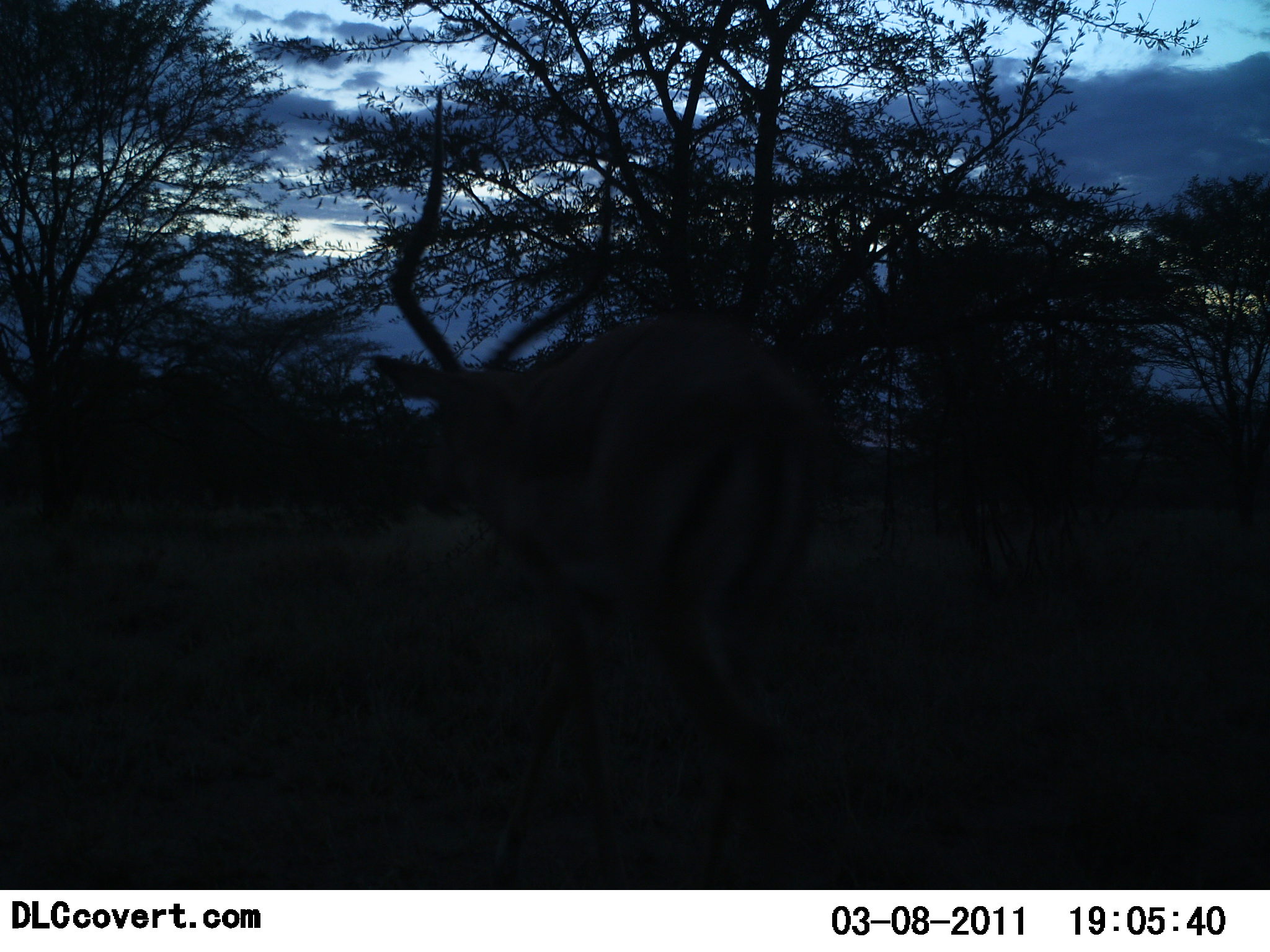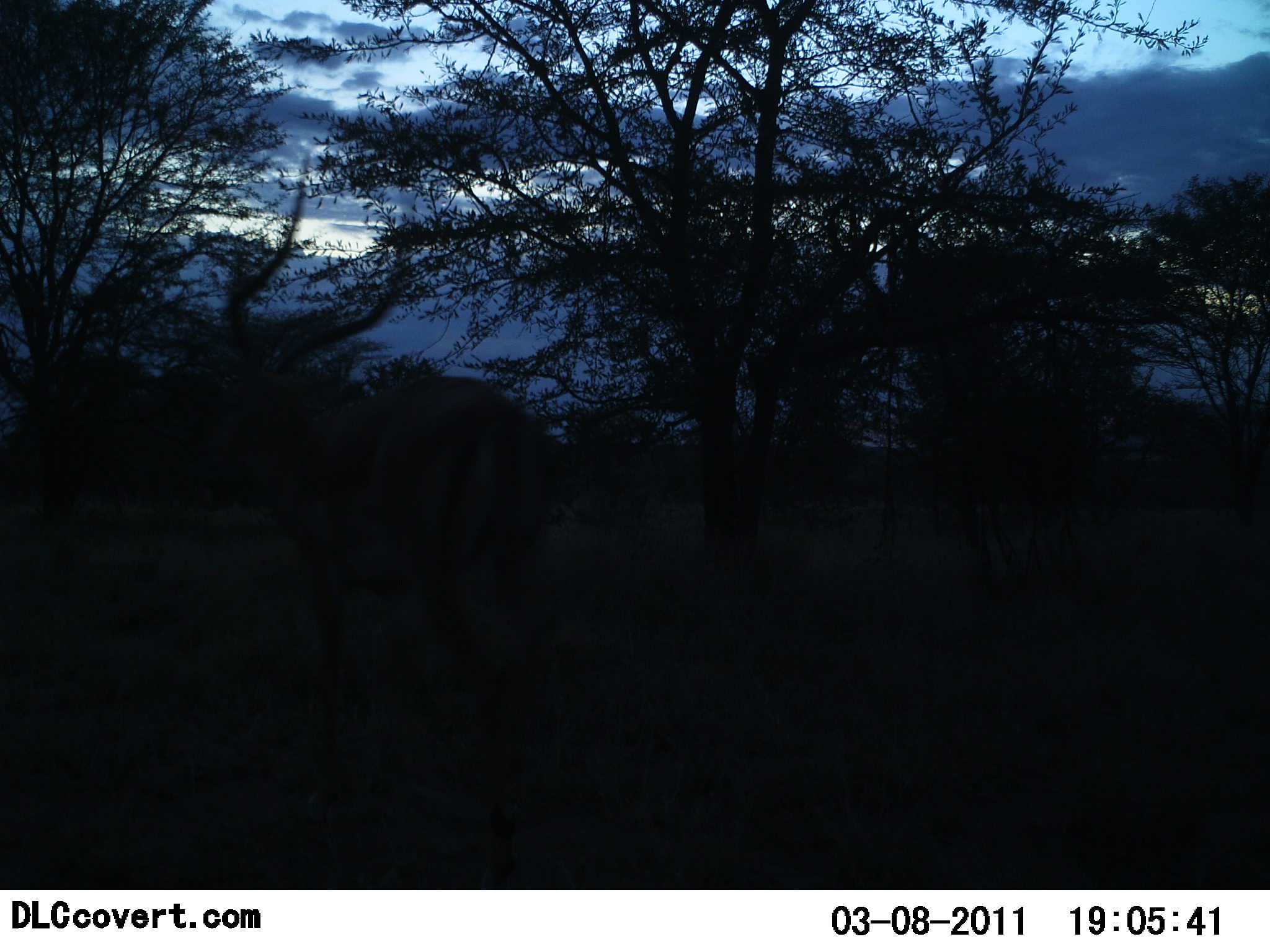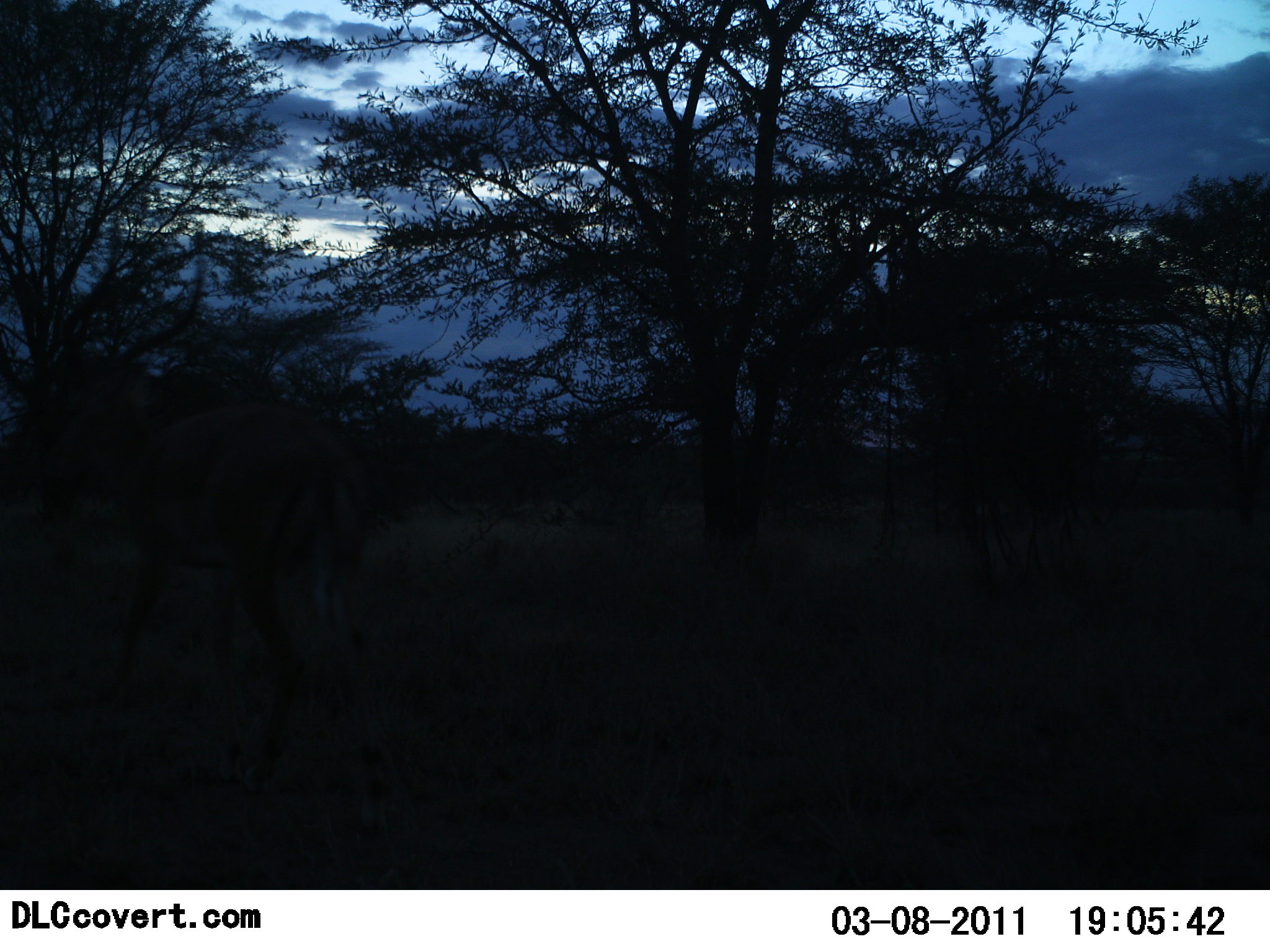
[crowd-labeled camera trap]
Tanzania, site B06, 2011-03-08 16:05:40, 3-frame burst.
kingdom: Animalia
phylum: Chordata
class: Mammalia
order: Artiodactyla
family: Bovidae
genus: Aepyceros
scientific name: Aepyceros melampus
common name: impala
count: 1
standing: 30%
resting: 0%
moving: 80%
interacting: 0%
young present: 0%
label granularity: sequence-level